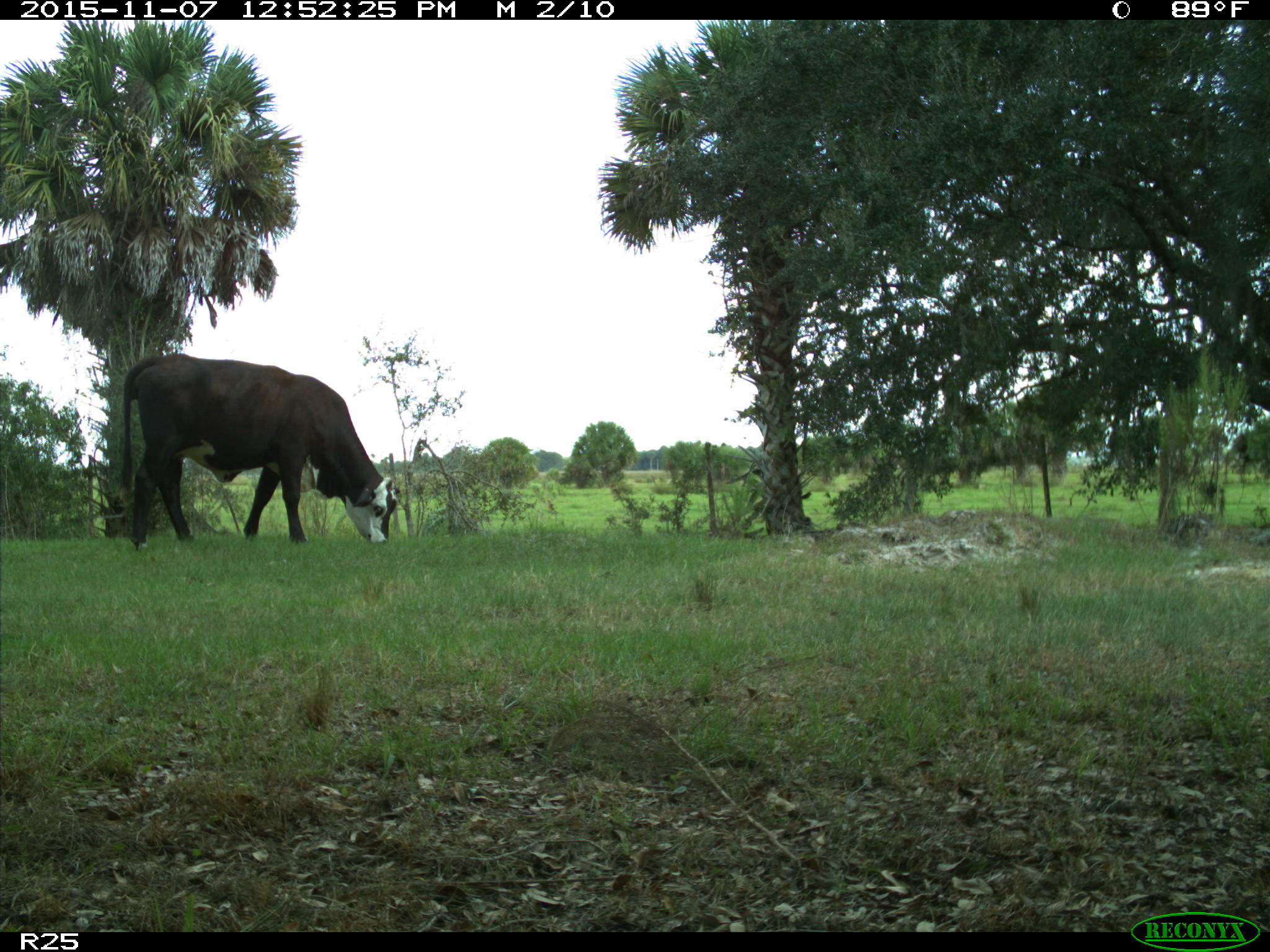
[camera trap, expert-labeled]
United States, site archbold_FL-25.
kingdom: Animalia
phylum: Chordata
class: Mammalia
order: Artiodactyla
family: Bovidae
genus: Bos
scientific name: Bos taurus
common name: domestic cow